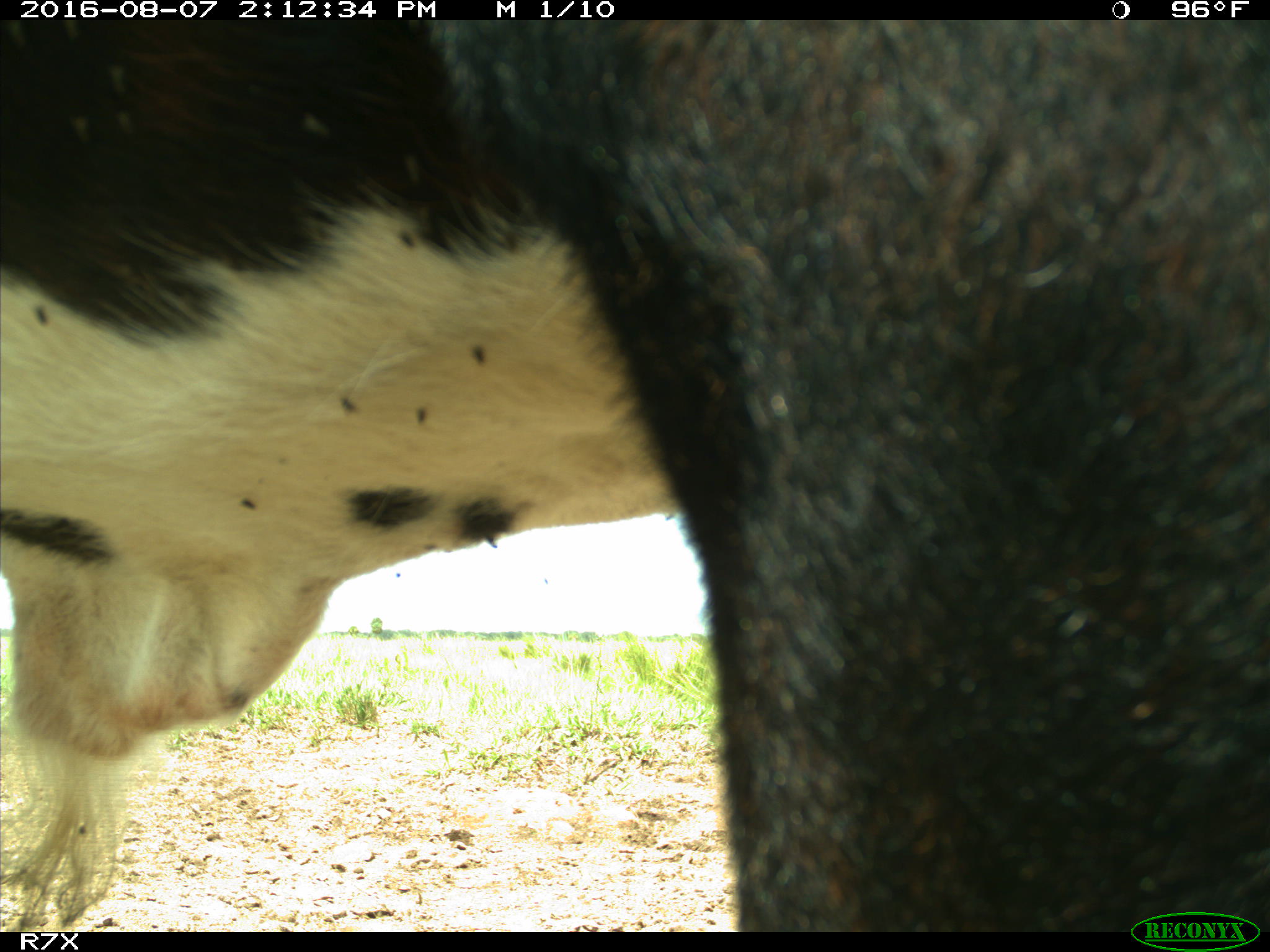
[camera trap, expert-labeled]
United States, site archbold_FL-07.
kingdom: Animalia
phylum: Chordata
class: Mammalia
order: Artiodactyla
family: Bovidae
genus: Bos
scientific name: Bos taurus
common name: domestic cow